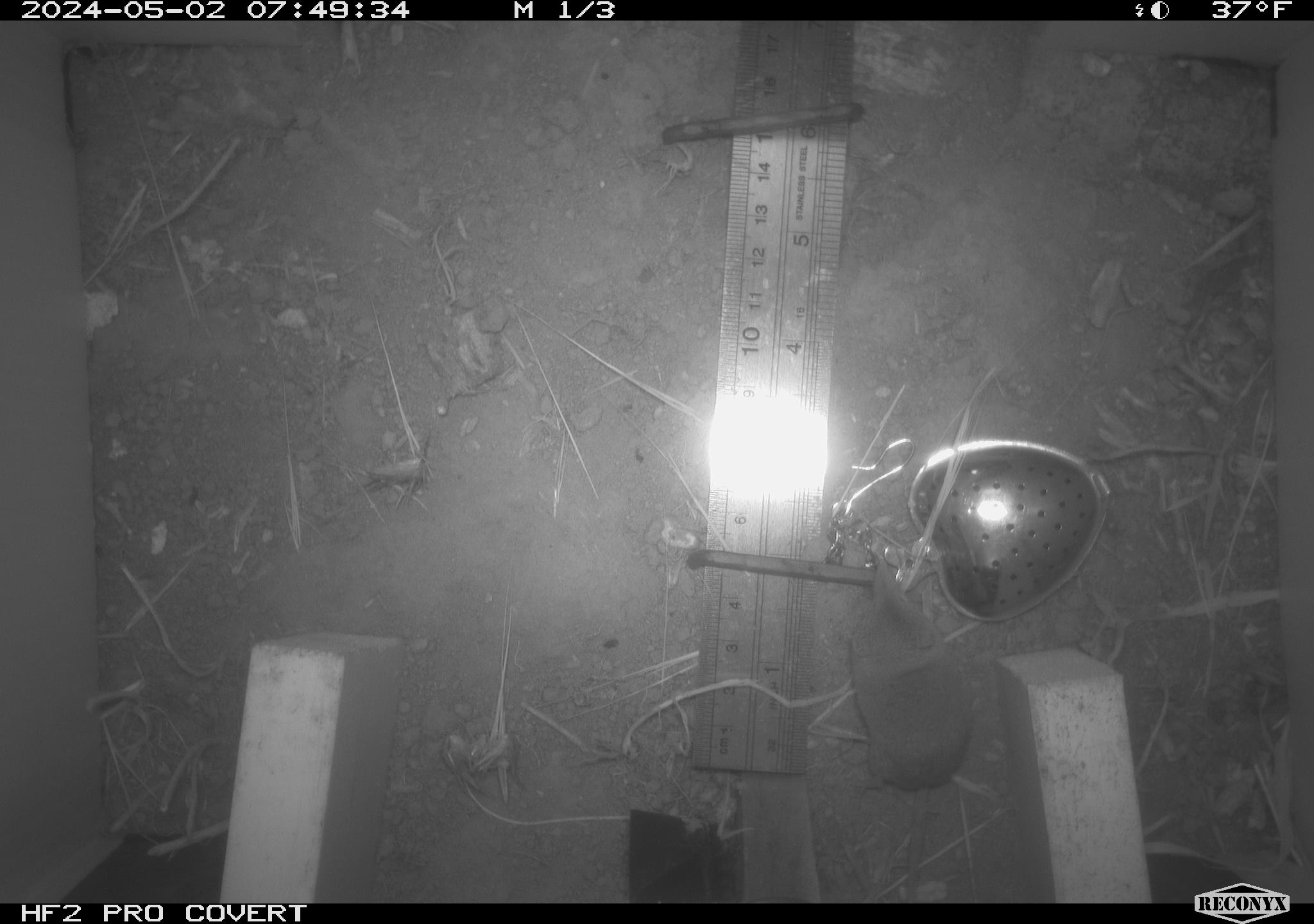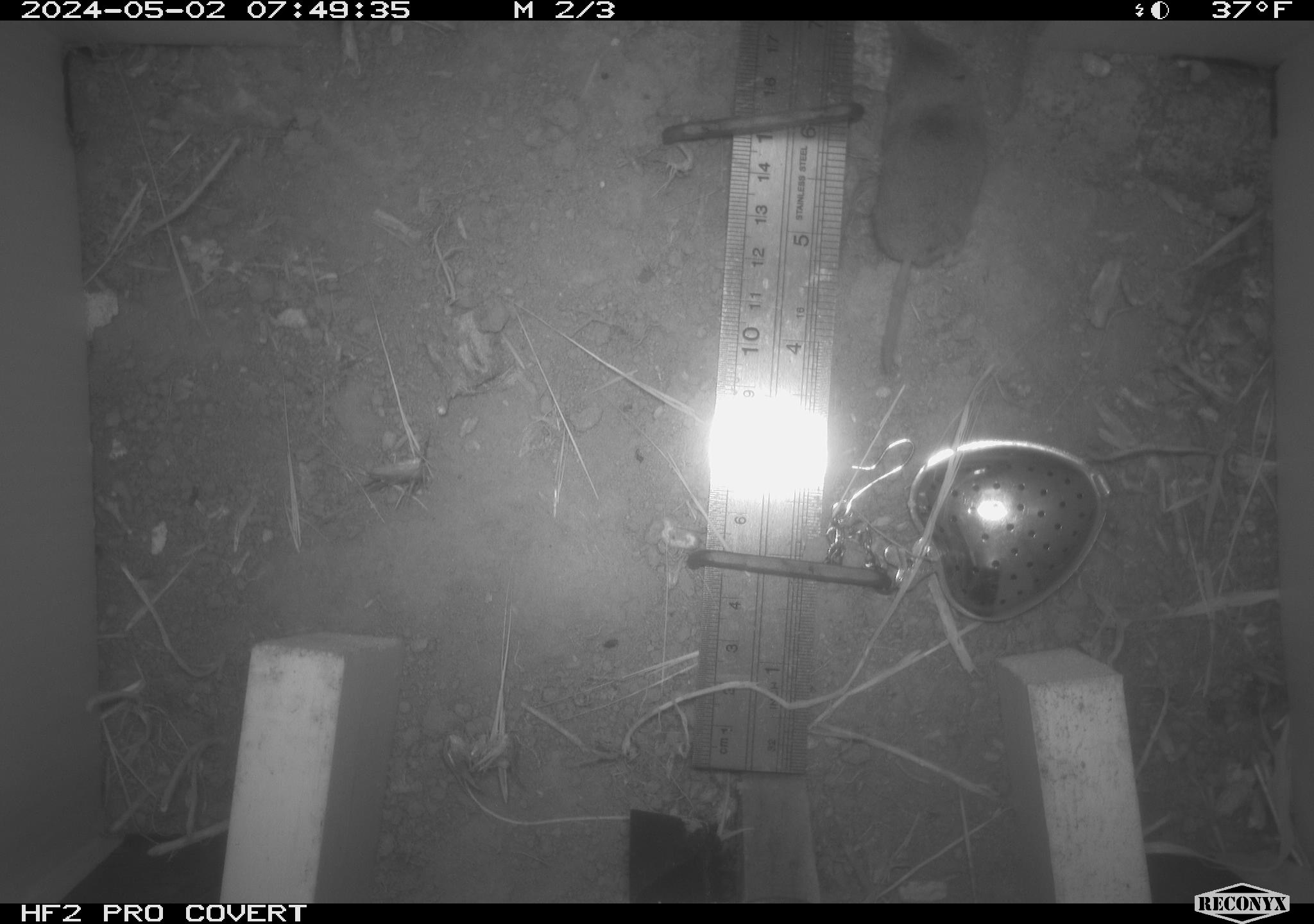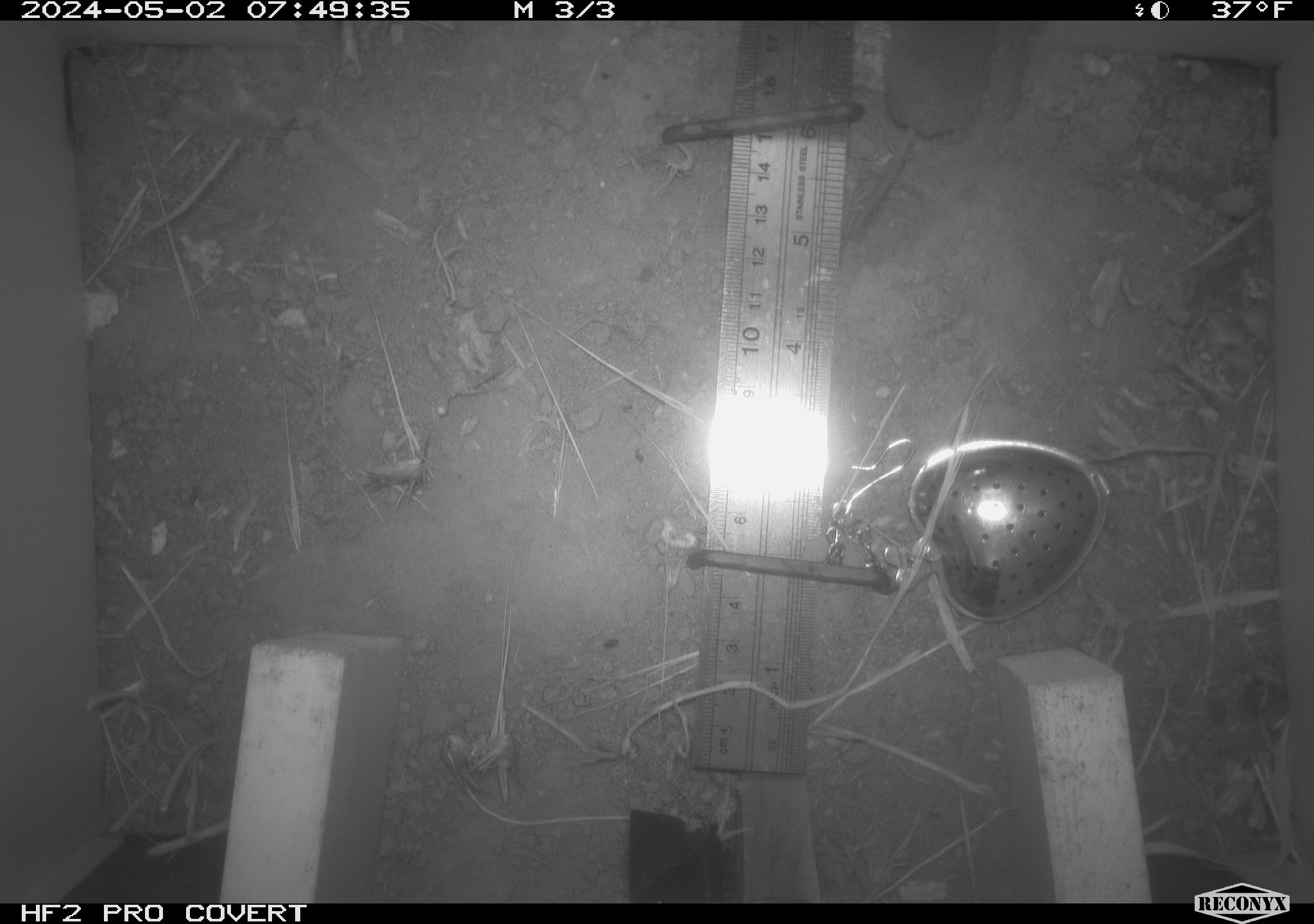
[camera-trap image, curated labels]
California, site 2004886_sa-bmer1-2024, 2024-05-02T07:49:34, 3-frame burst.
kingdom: Animalia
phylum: Chordata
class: Mammalia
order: Rodentia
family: Sciuridae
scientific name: Sciuridae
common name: squirrels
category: sciuridae family